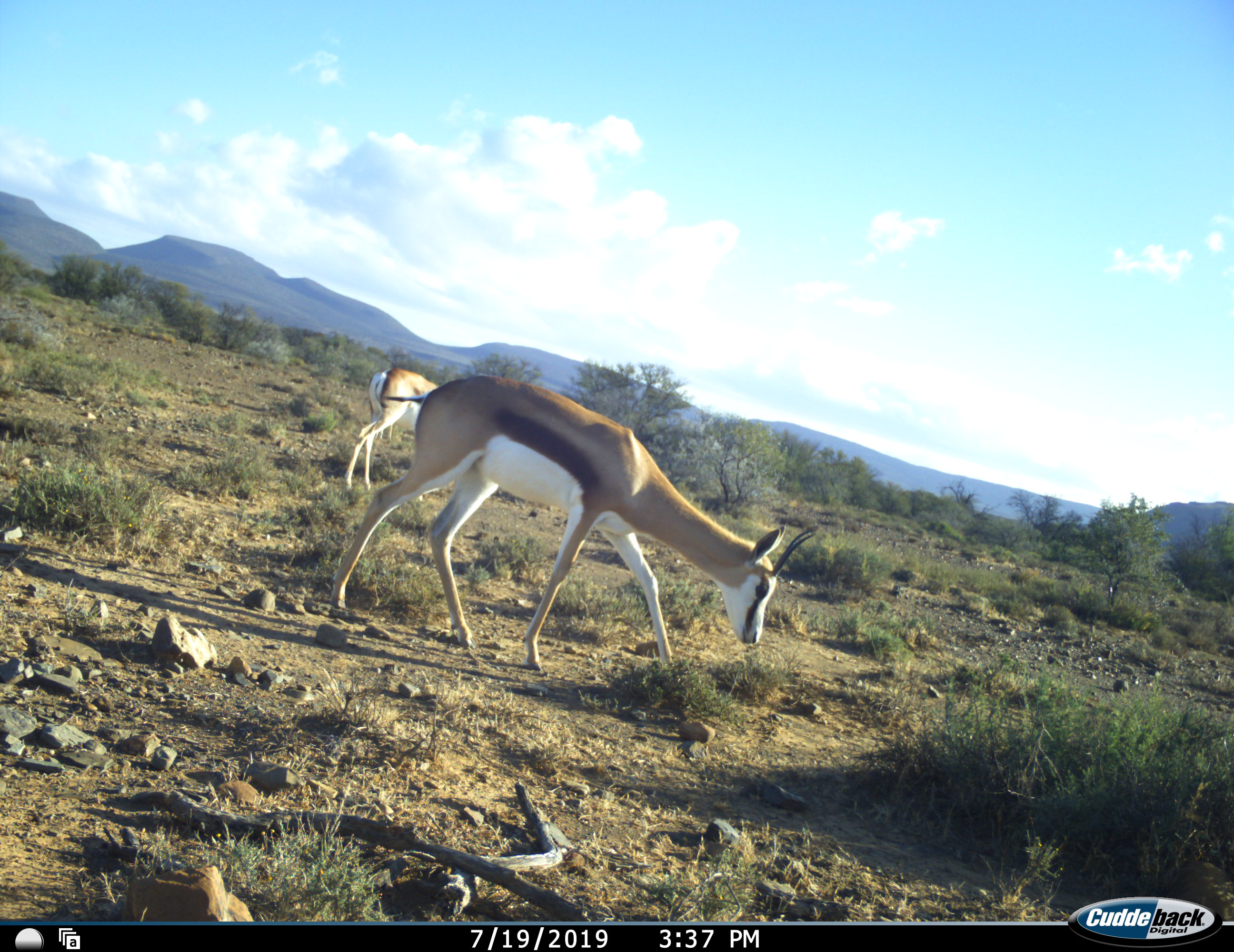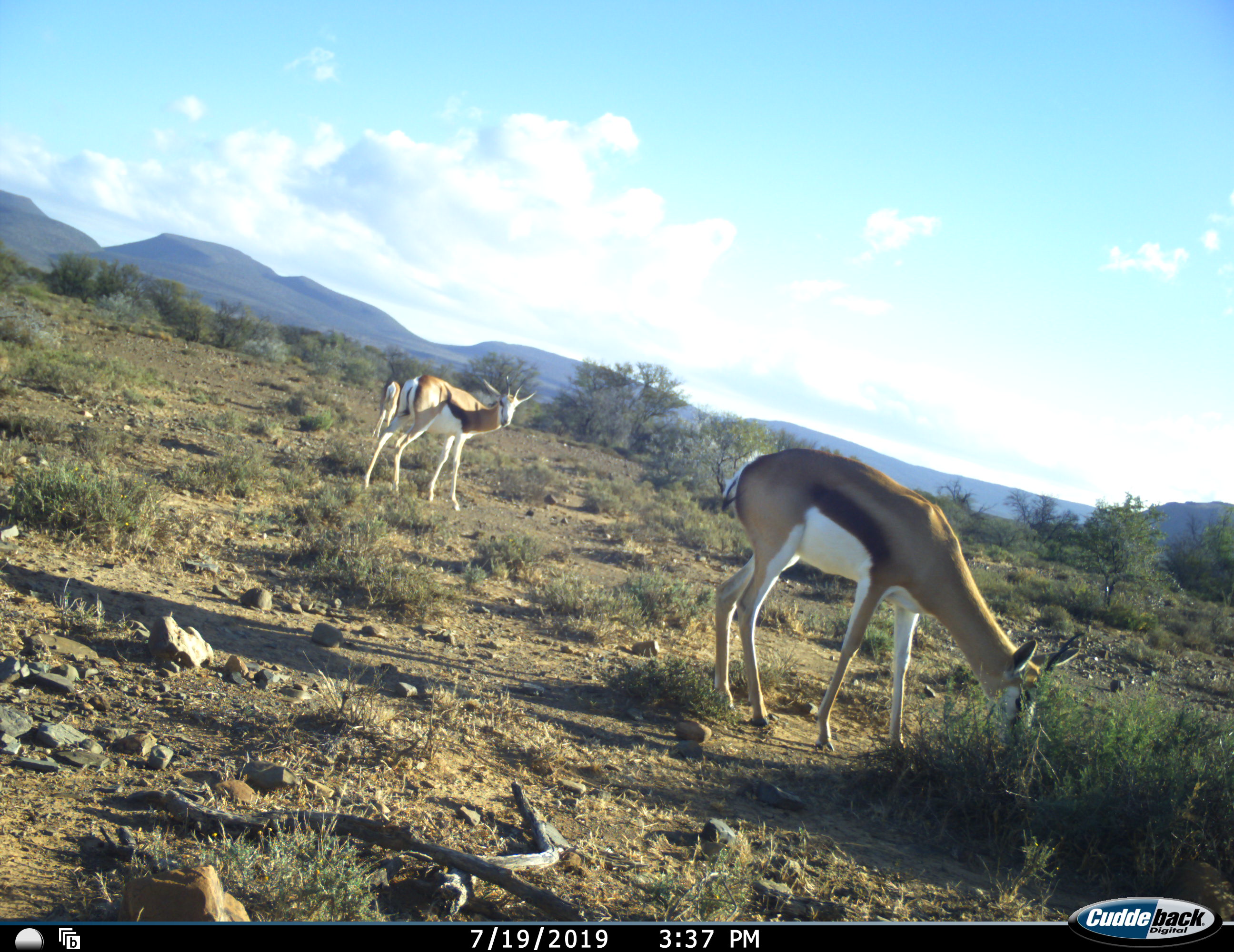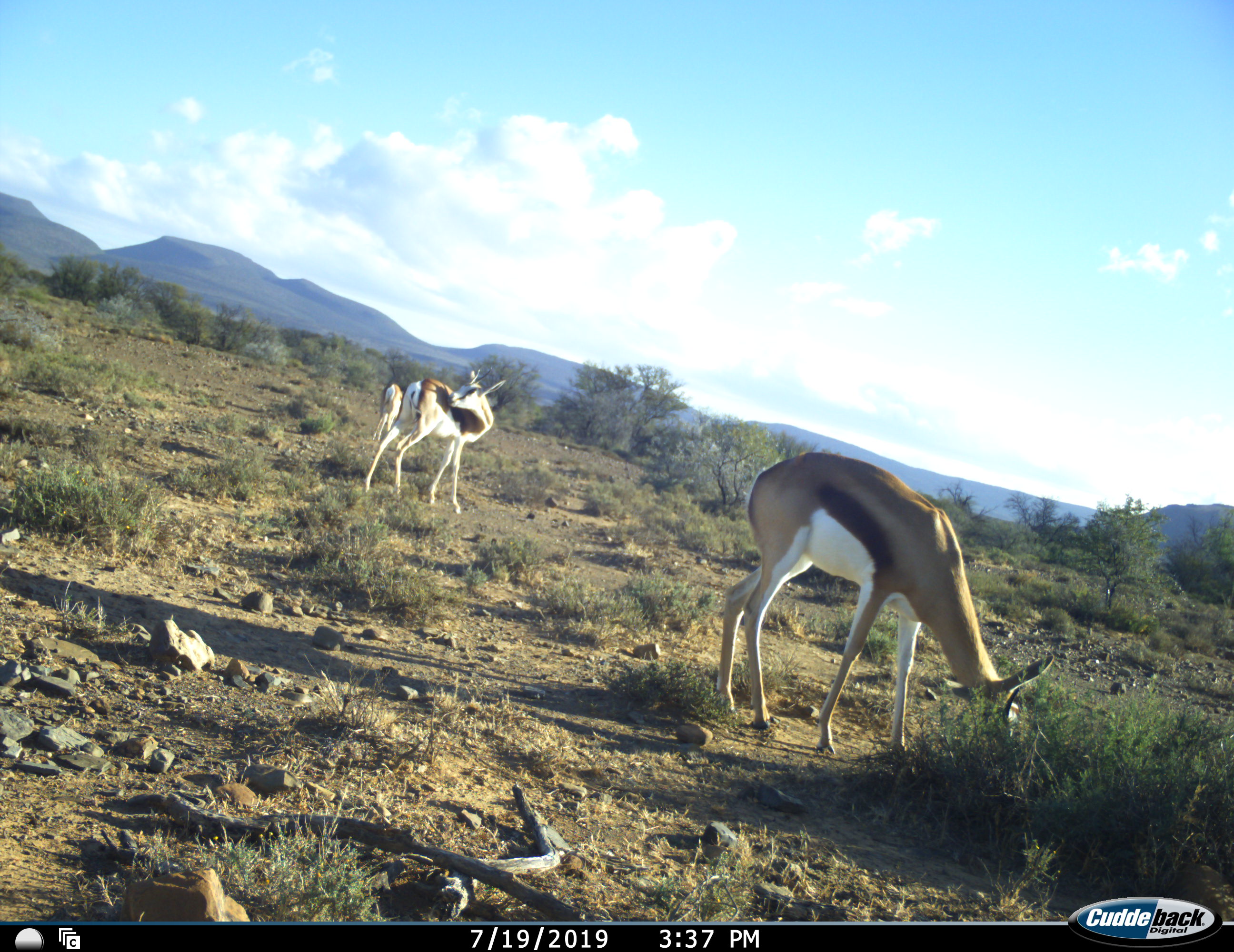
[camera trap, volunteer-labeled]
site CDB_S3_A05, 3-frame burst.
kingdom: Animalia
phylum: Chordata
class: Mammalia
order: Artiodactyla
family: Bovidae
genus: Antidorcas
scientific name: Antidorcas marsupialis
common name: springbok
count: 3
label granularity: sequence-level